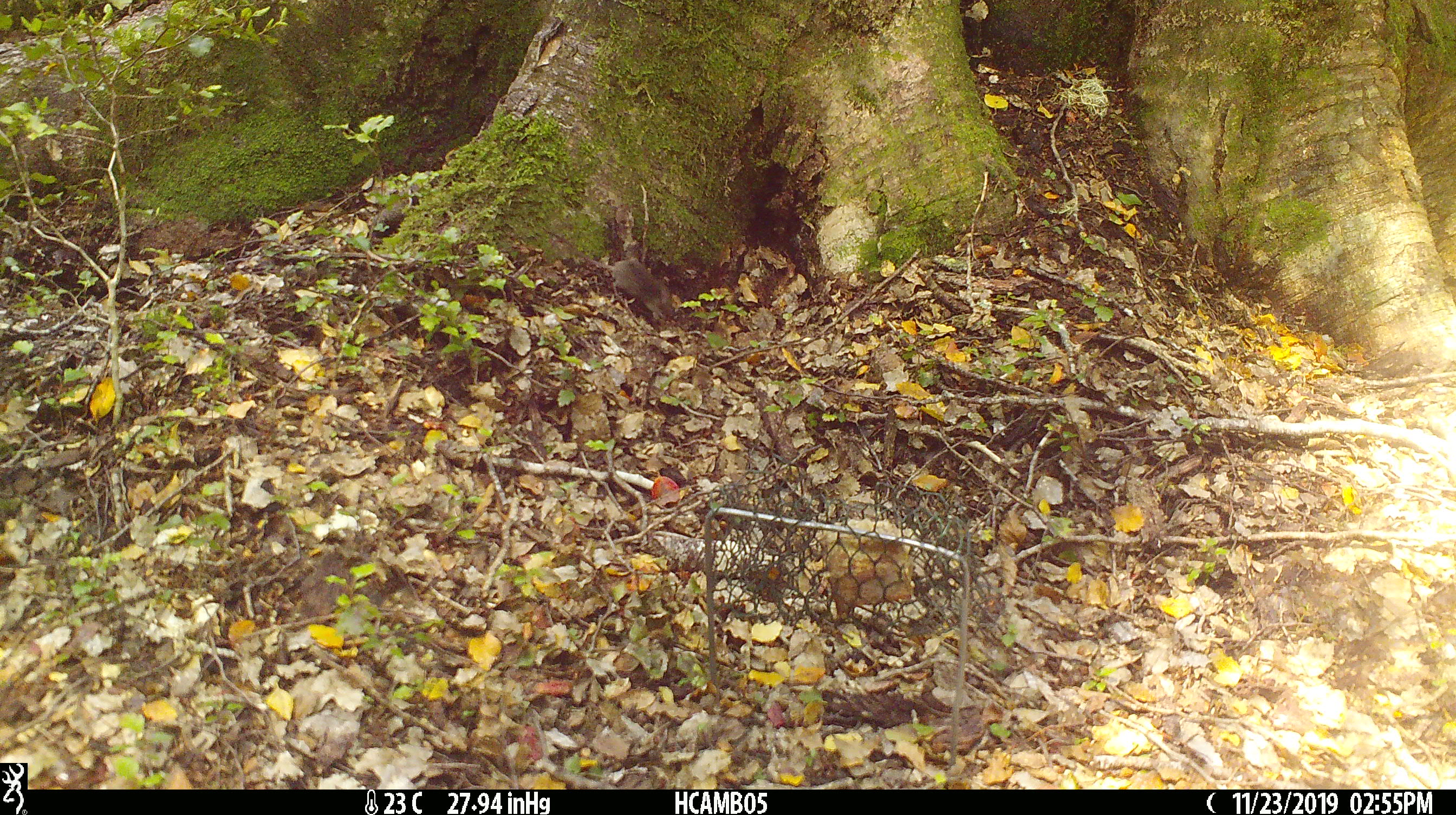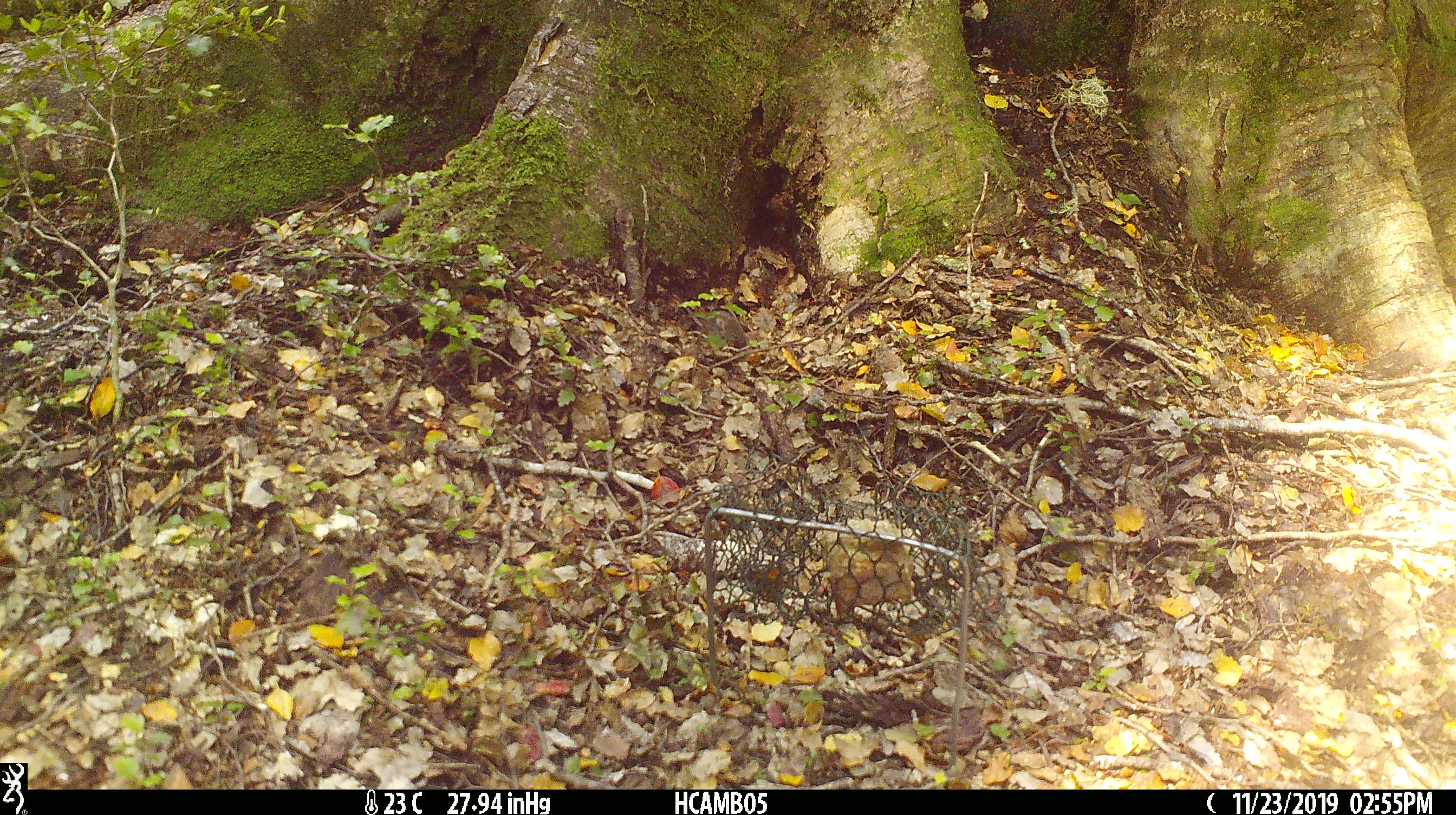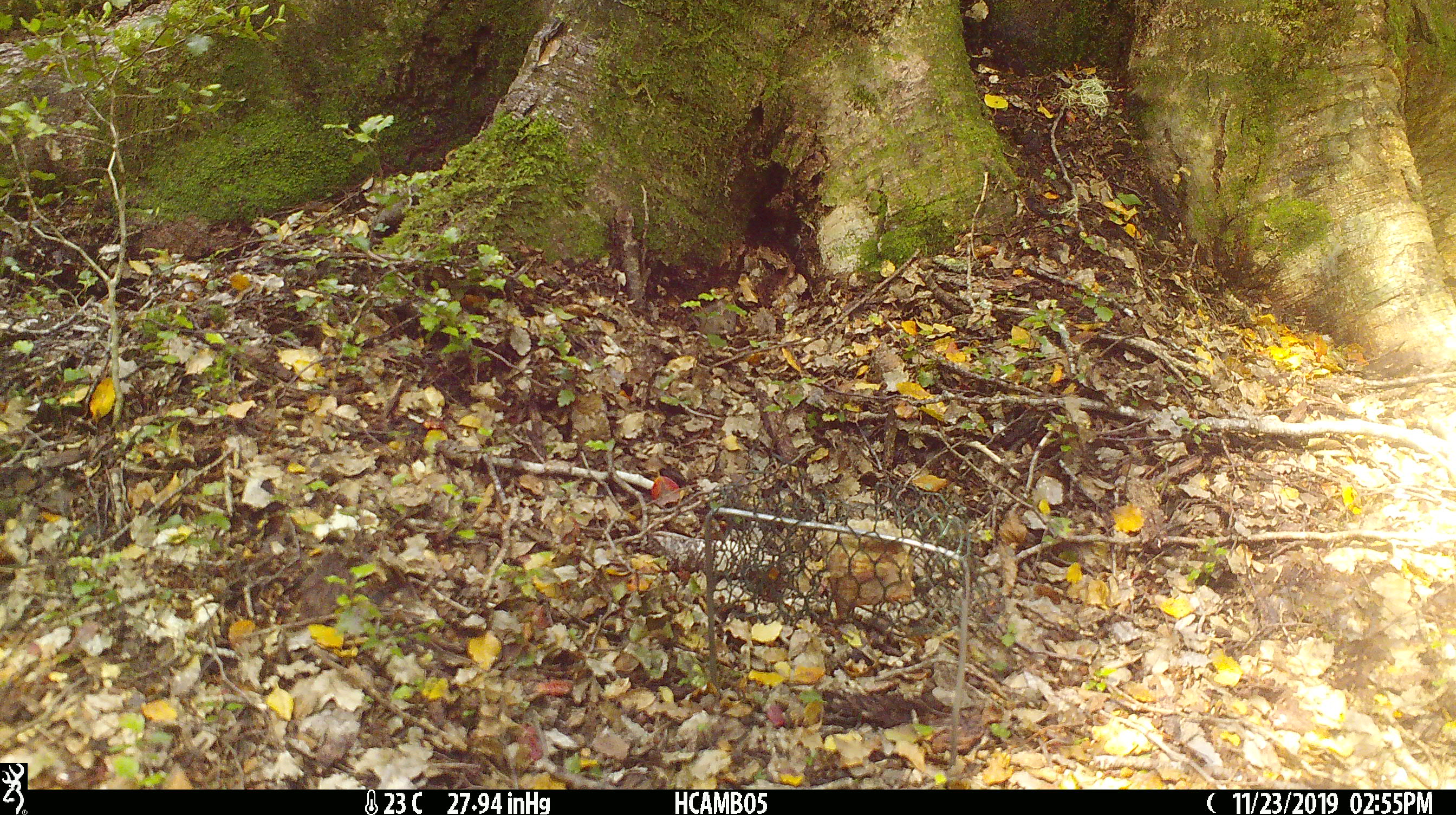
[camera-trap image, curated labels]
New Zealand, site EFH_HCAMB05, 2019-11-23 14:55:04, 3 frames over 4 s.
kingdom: Animalia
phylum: Chordata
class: Mammalia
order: Rodentia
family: Muridae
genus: Mus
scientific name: Mus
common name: mouse